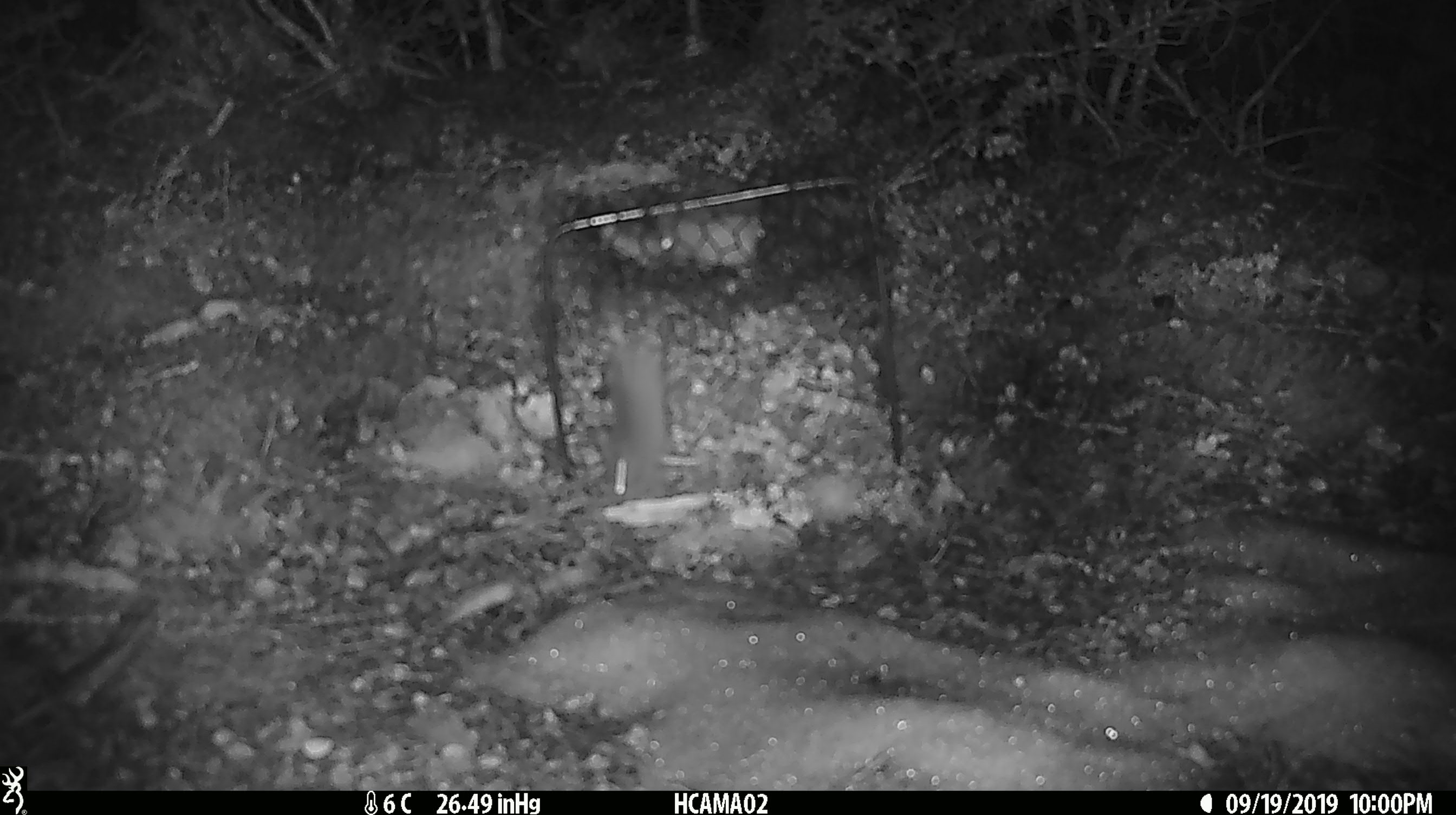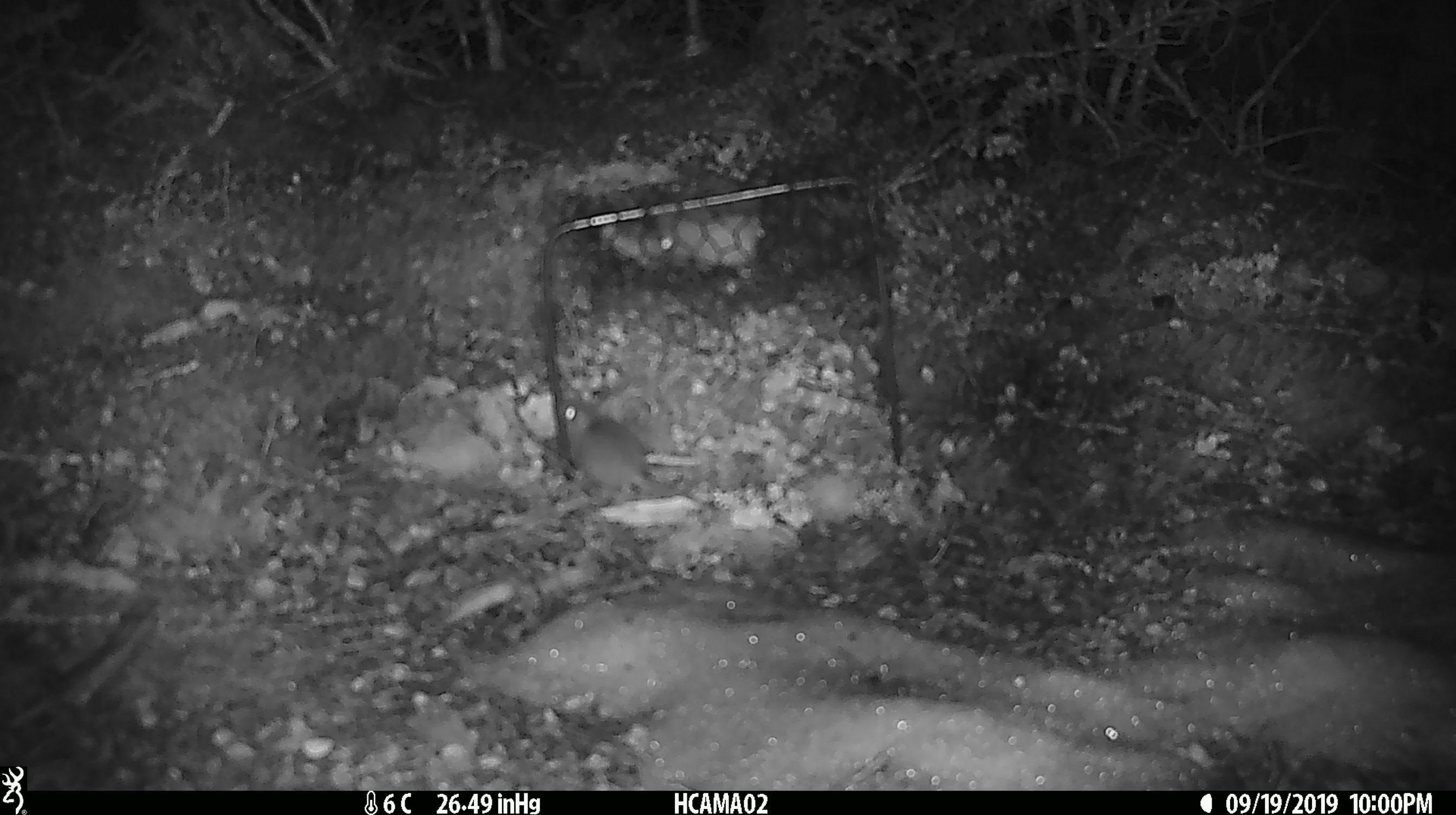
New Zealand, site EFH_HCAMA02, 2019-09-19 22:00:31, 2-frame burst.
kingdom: Animalia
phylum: Chordata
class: Mammalia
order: Rodentia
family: Muridae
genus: Mus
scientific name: Mus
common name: mouse